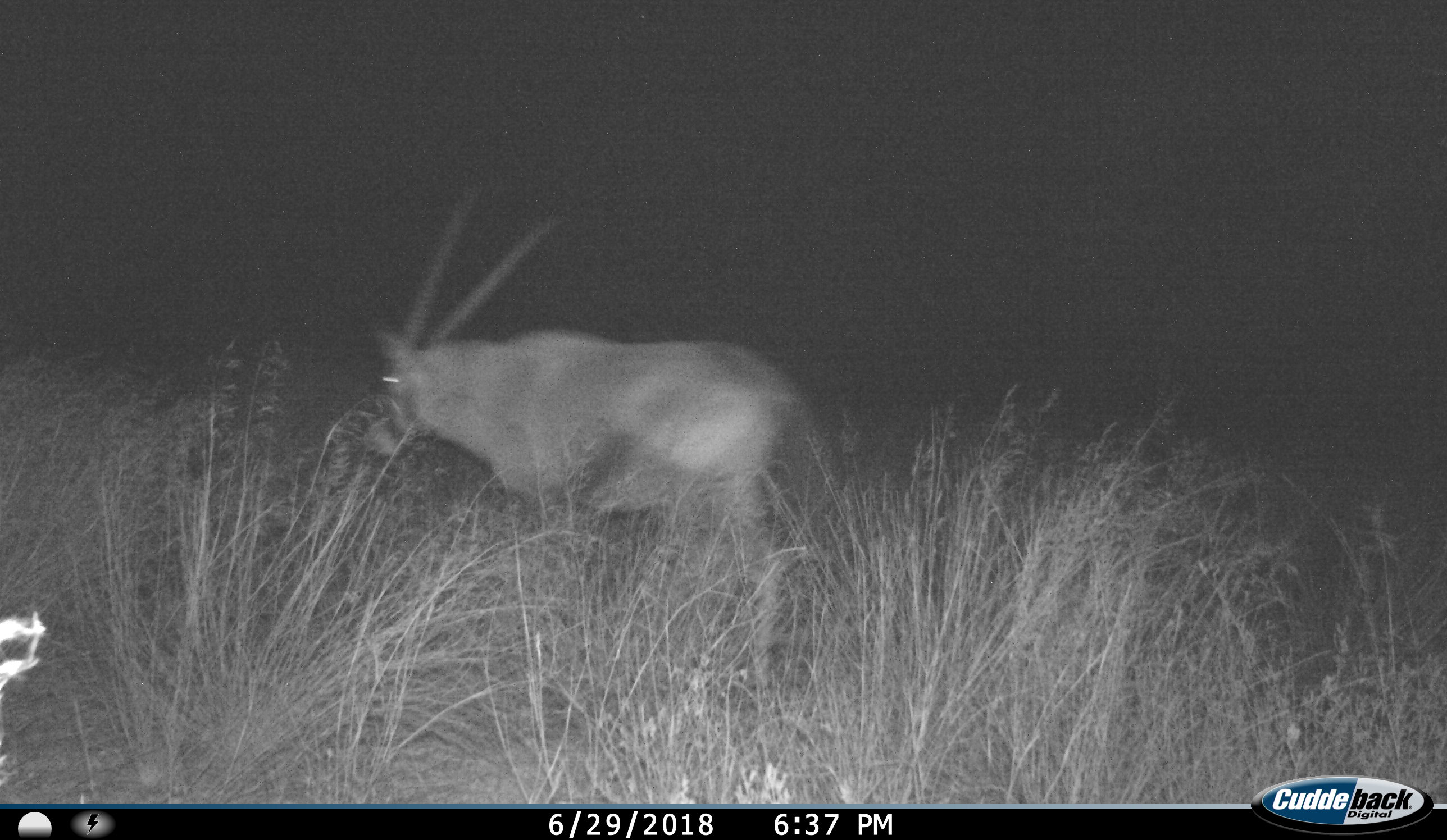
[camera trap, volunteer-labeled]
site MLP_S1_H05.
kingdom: Animalia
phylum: Chordata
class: Mammalia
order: Artiodactyla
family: Bovidae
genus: Oryx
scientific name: Oryx gazella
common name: gemsbok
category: oryx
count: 1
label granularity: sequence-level